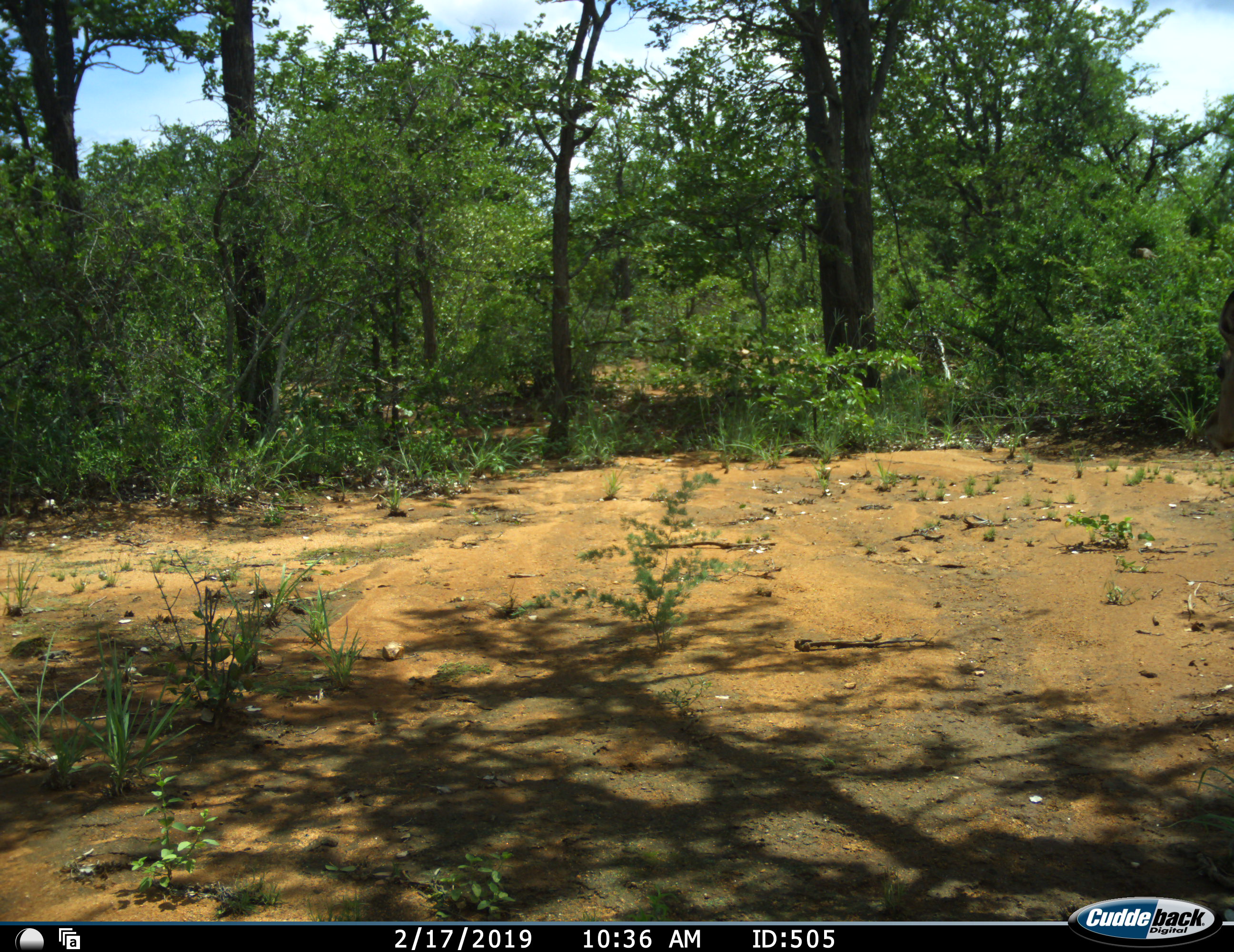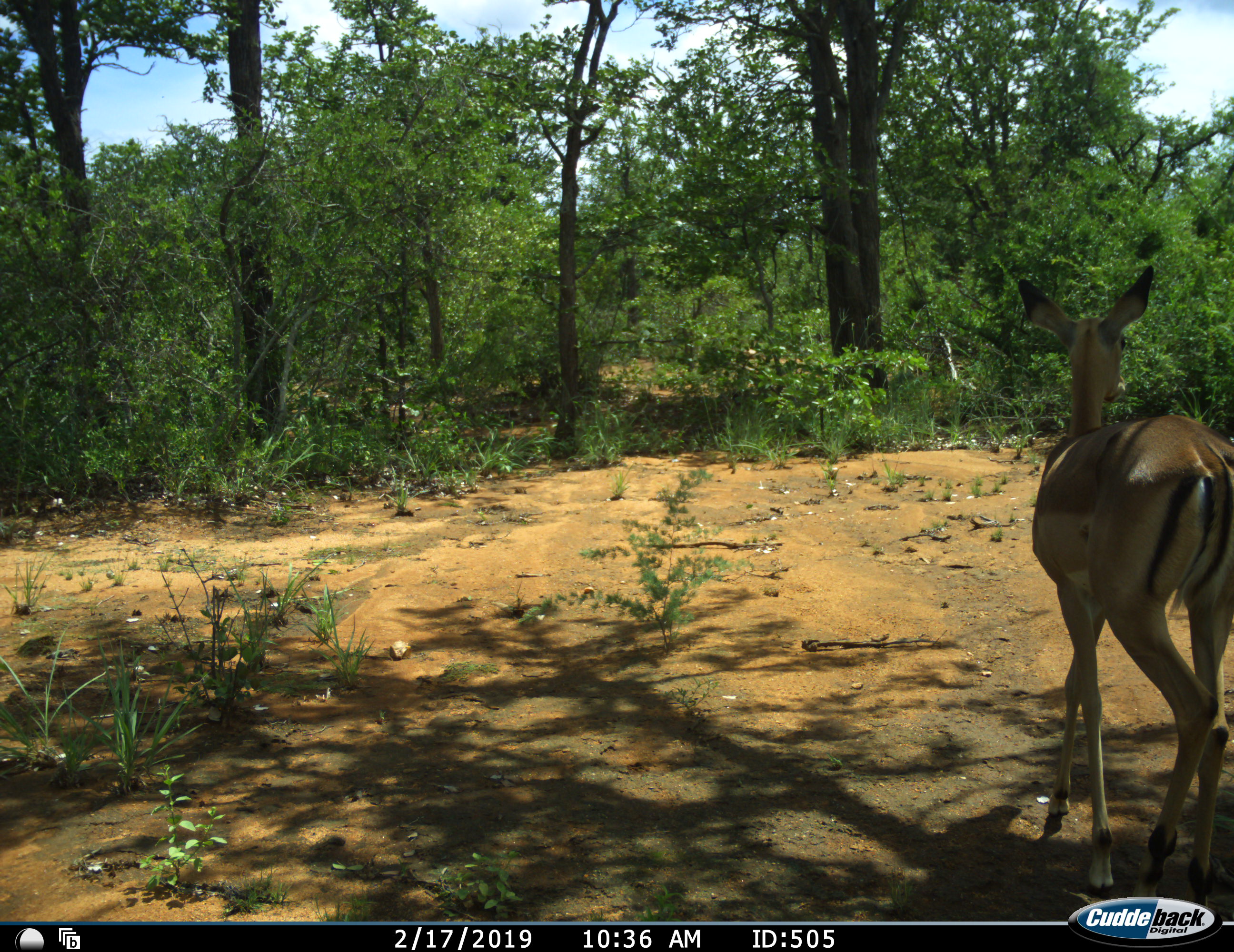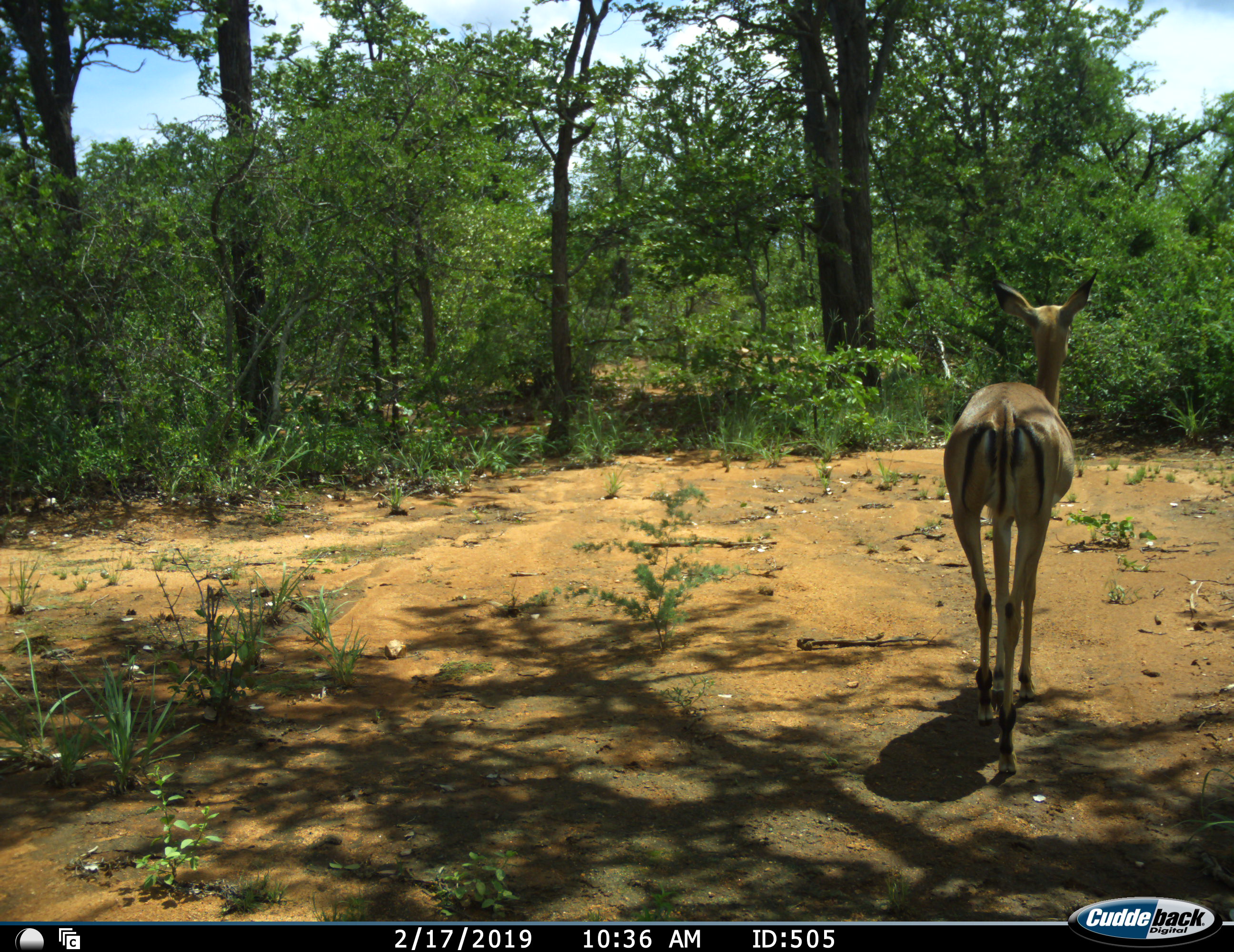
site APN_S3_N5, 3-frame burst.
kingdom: Animalia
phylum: Chordata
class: Mammalia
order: Artiodactyla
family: Bovidae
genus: Aepyceros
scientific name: Aepyceros melampus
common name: impala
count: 1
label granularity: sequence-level